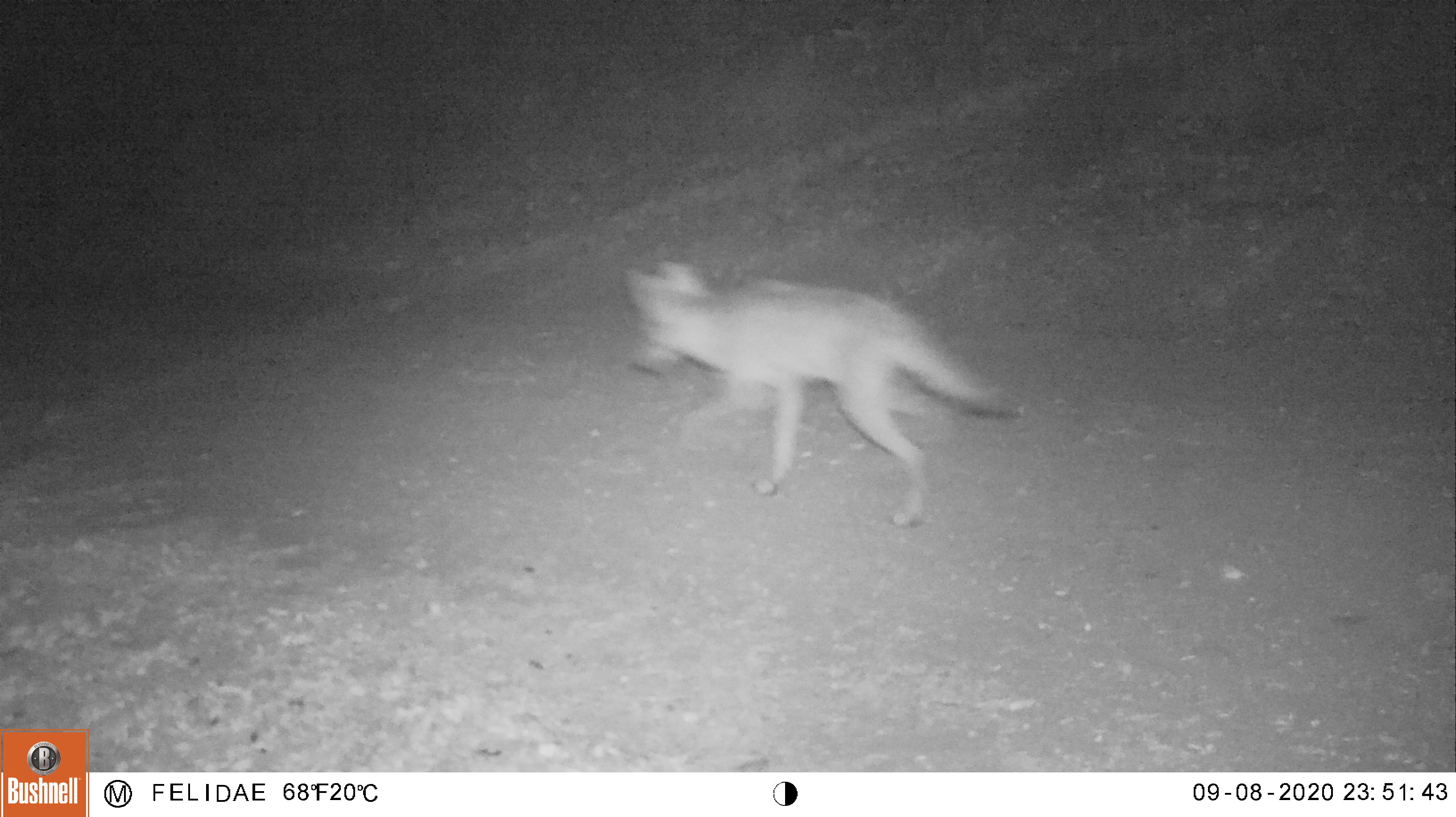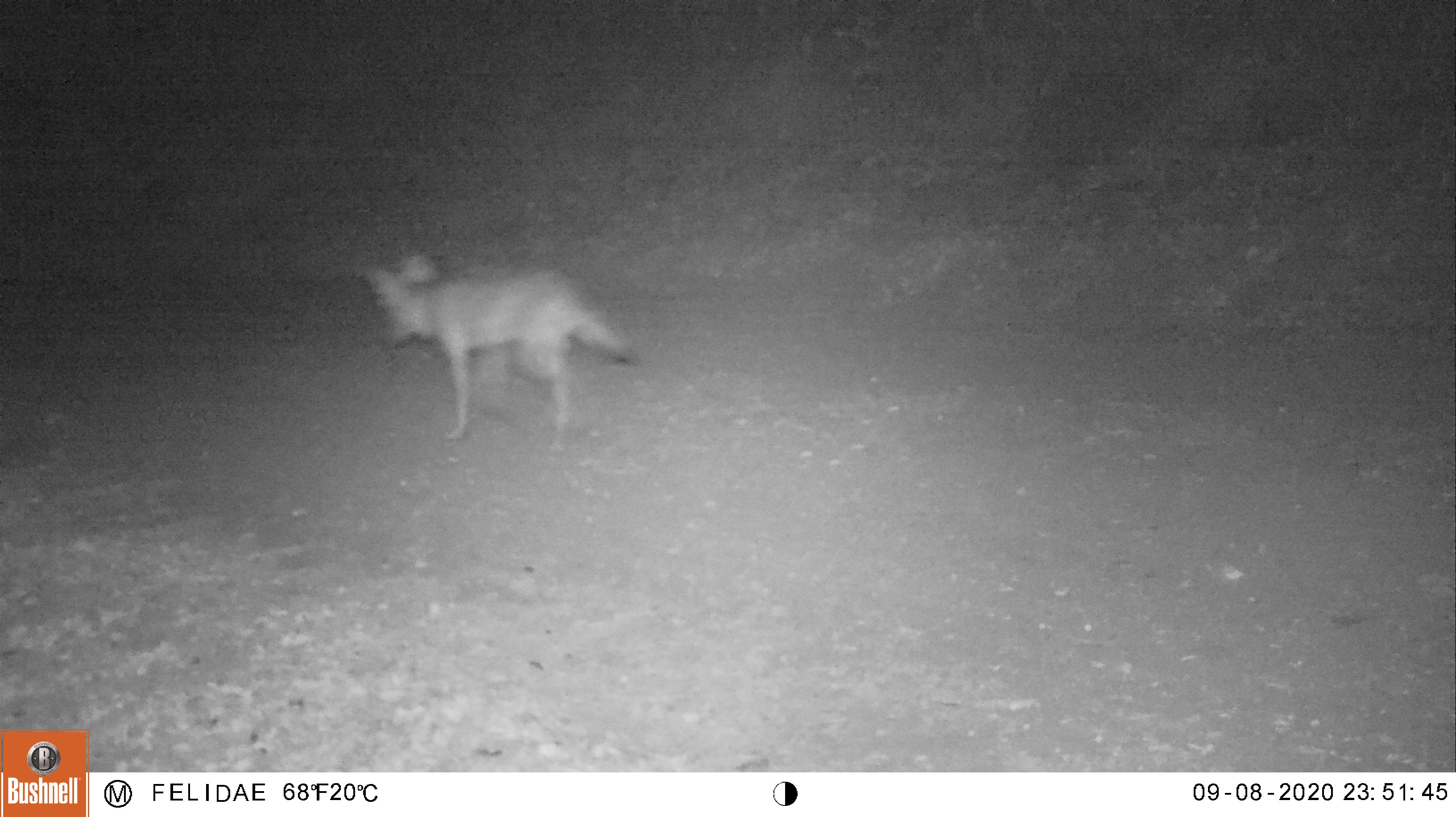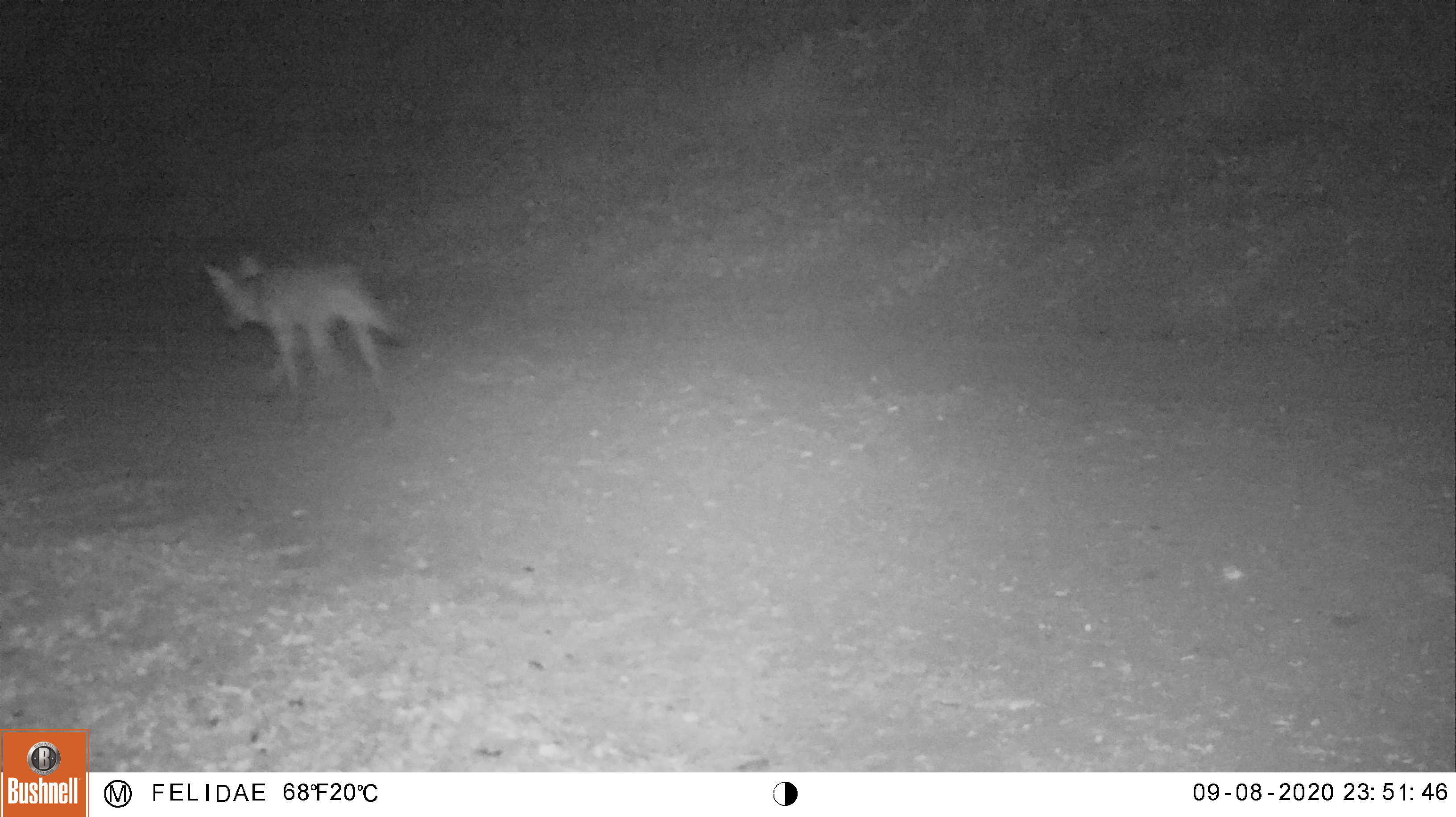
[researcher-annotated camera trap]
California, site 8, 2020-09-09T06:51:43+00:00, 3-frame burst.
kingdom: Animalia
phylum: Chordata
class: Mammalia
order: Carnivora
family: Canidae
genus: Canis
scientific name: Canis latrans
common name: coyote